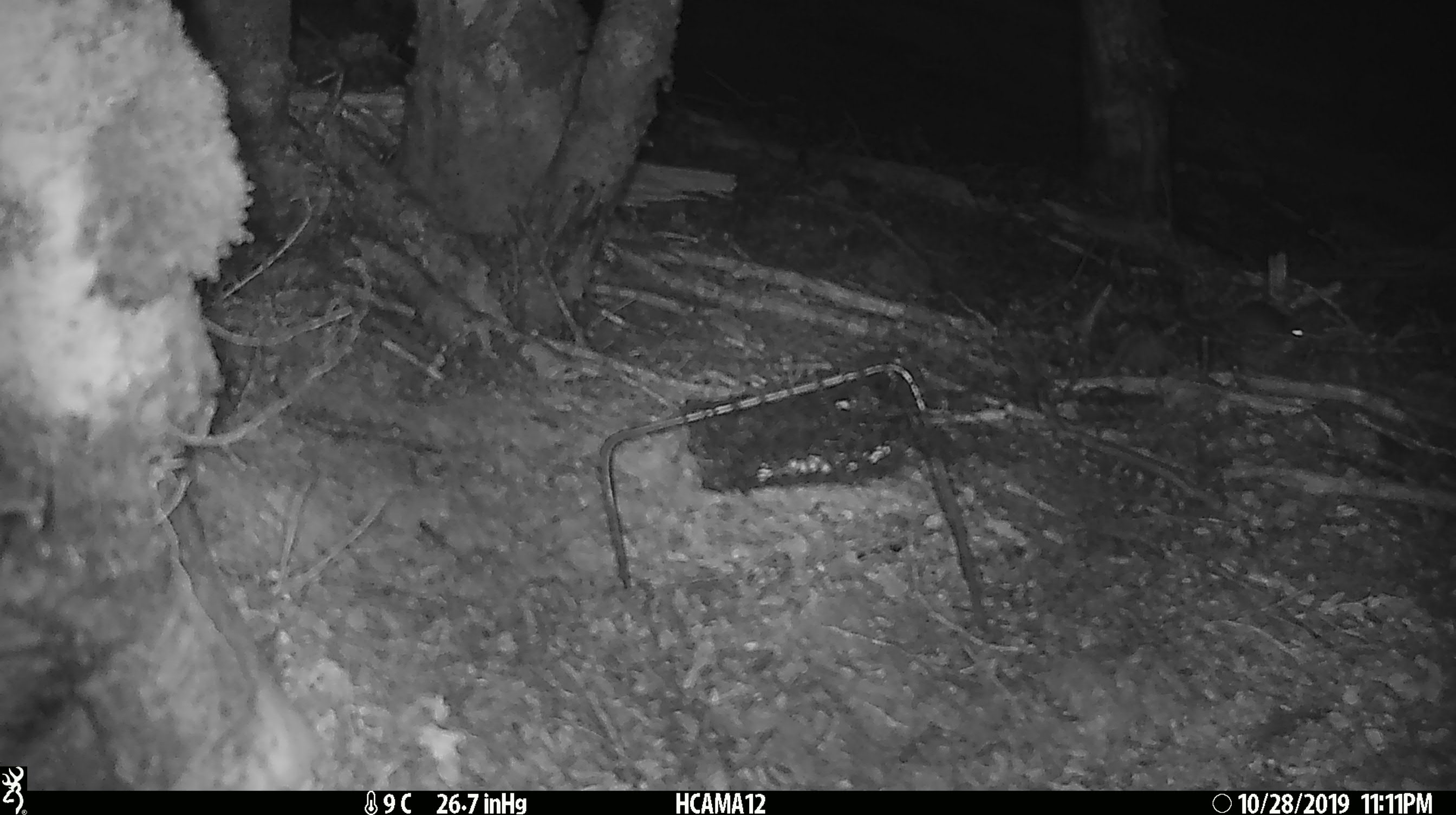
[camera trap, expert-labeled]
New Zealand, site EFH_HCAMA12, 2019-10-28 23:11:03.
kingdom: Animalia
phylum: Chordata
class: Mammalia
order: Rodentia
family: Muridae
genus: Mus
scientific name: Mus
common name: mouse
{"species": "mouse (Mus)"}